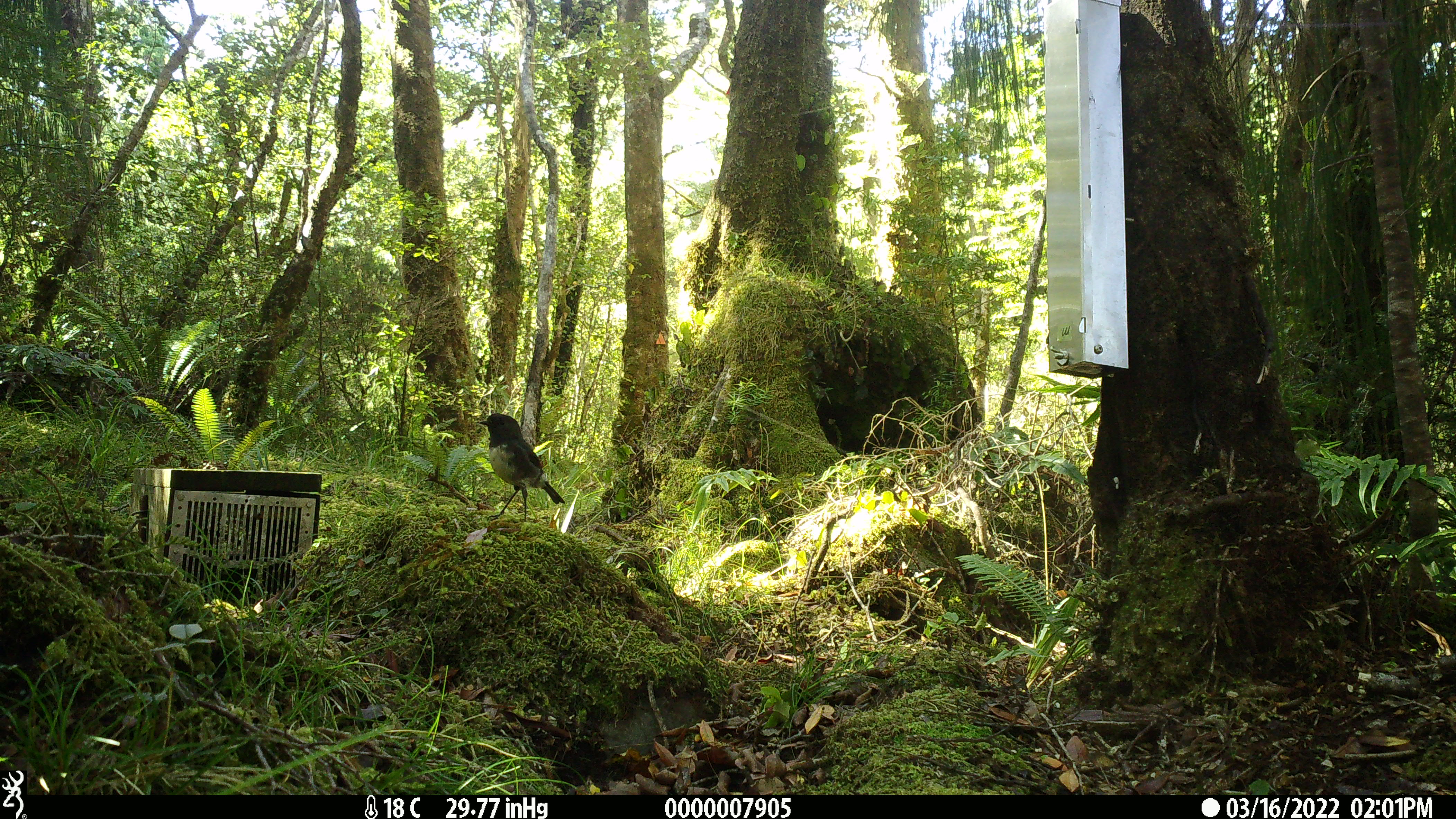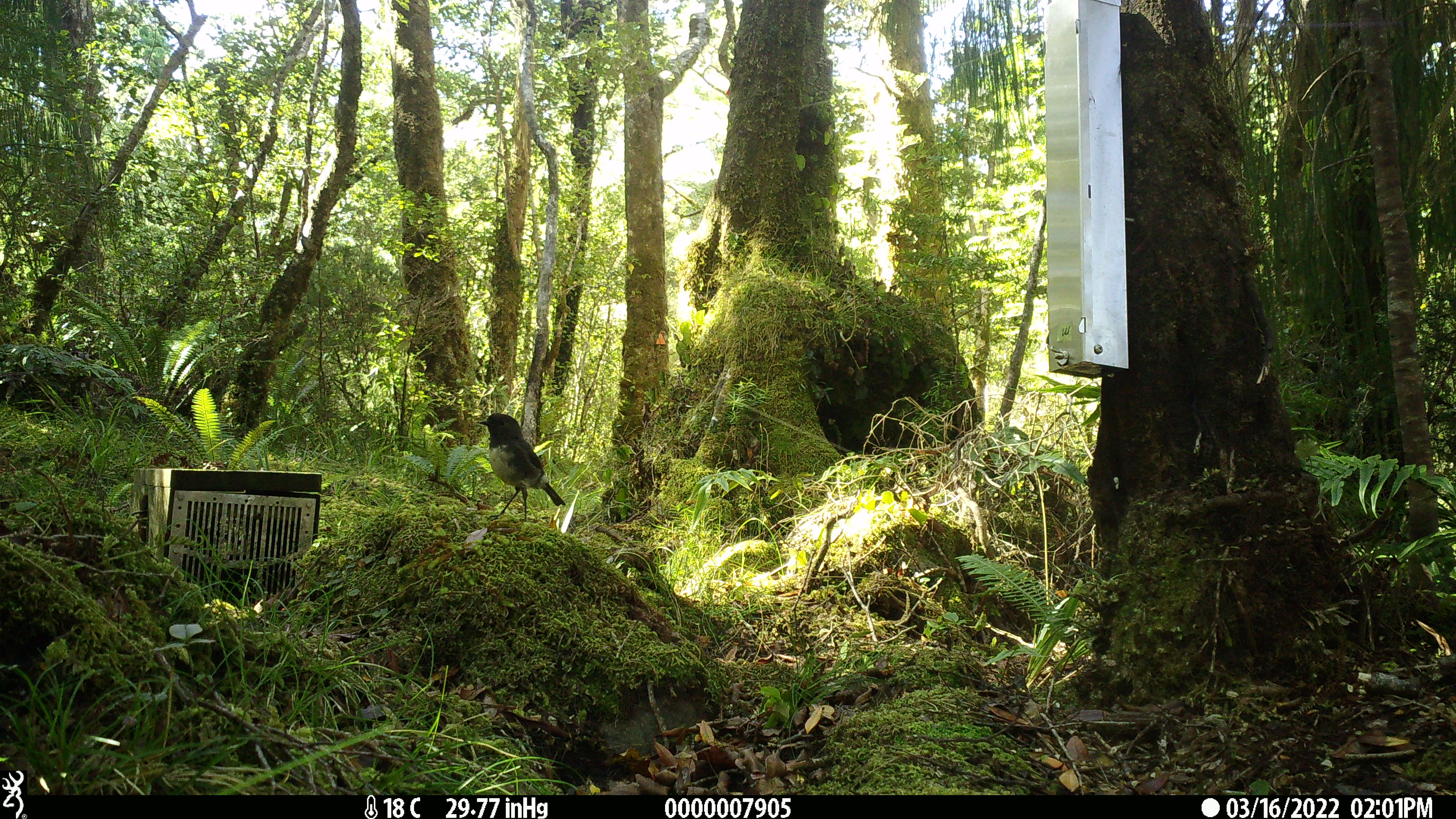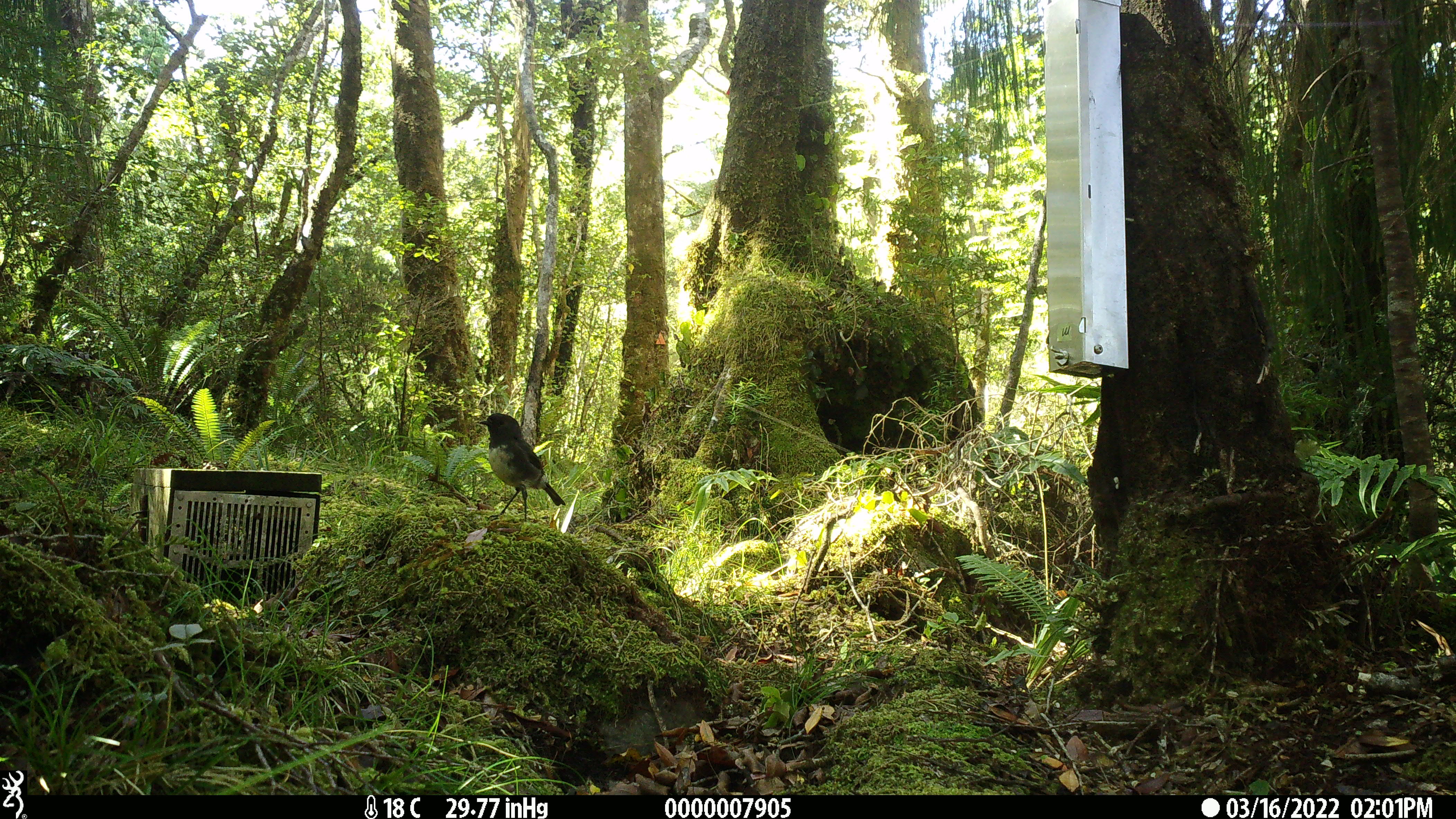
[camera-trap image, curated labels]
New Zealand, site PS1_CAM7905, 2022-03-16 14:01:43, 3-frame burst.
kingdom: Animalia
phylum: Chordata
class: Aves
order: Passeriformes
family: Petroicidae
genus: Petroica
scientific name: Petroica australis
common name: new zealand robin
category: robin